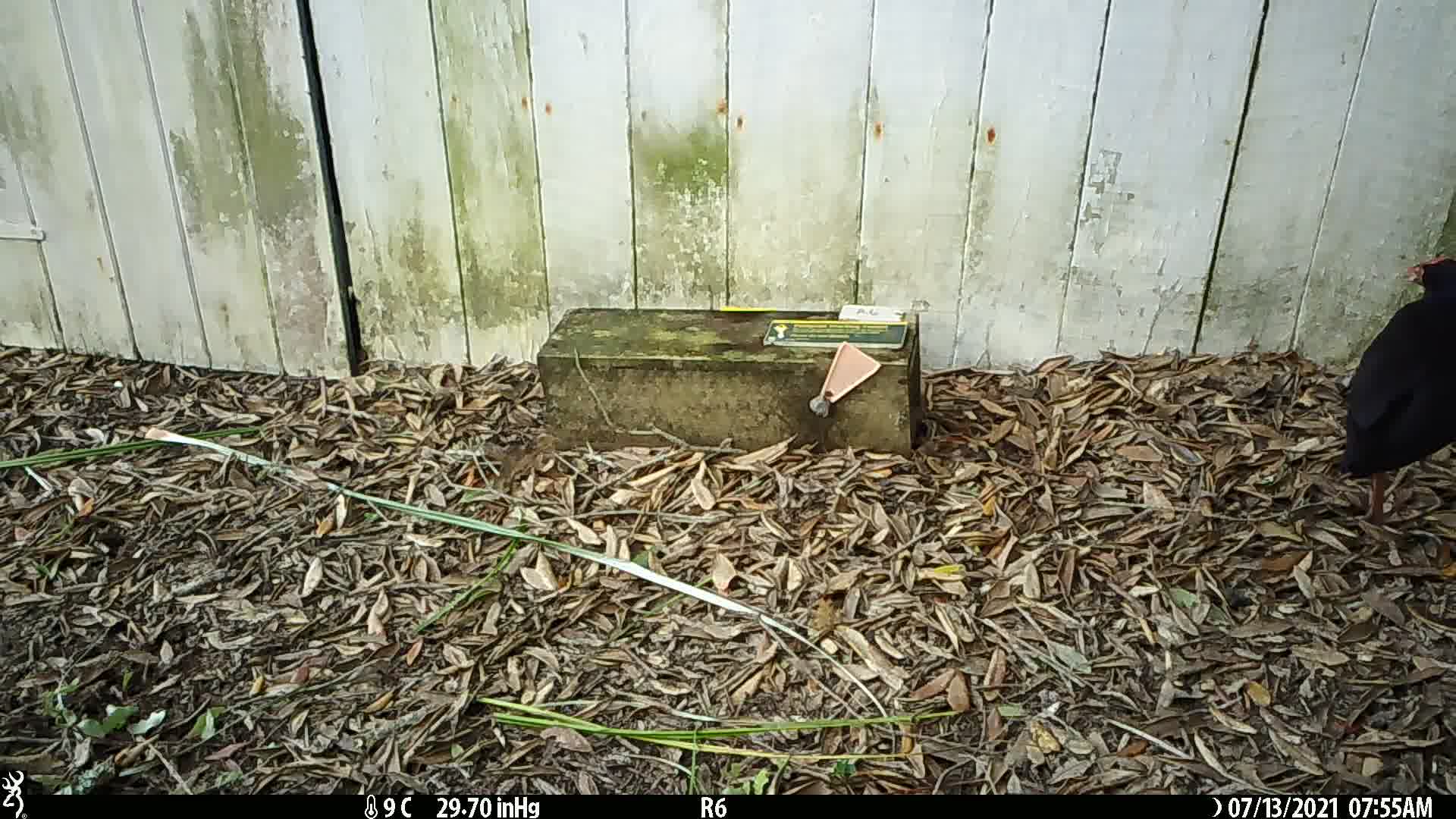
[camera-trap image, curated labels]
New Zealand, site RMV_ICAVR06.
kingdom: Animalia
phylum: Chordata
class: Aves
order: Gruiformes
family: Rallidae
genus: Porphyrio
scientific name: Porphyrio melanotus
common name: australasian swamphen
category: pukeko